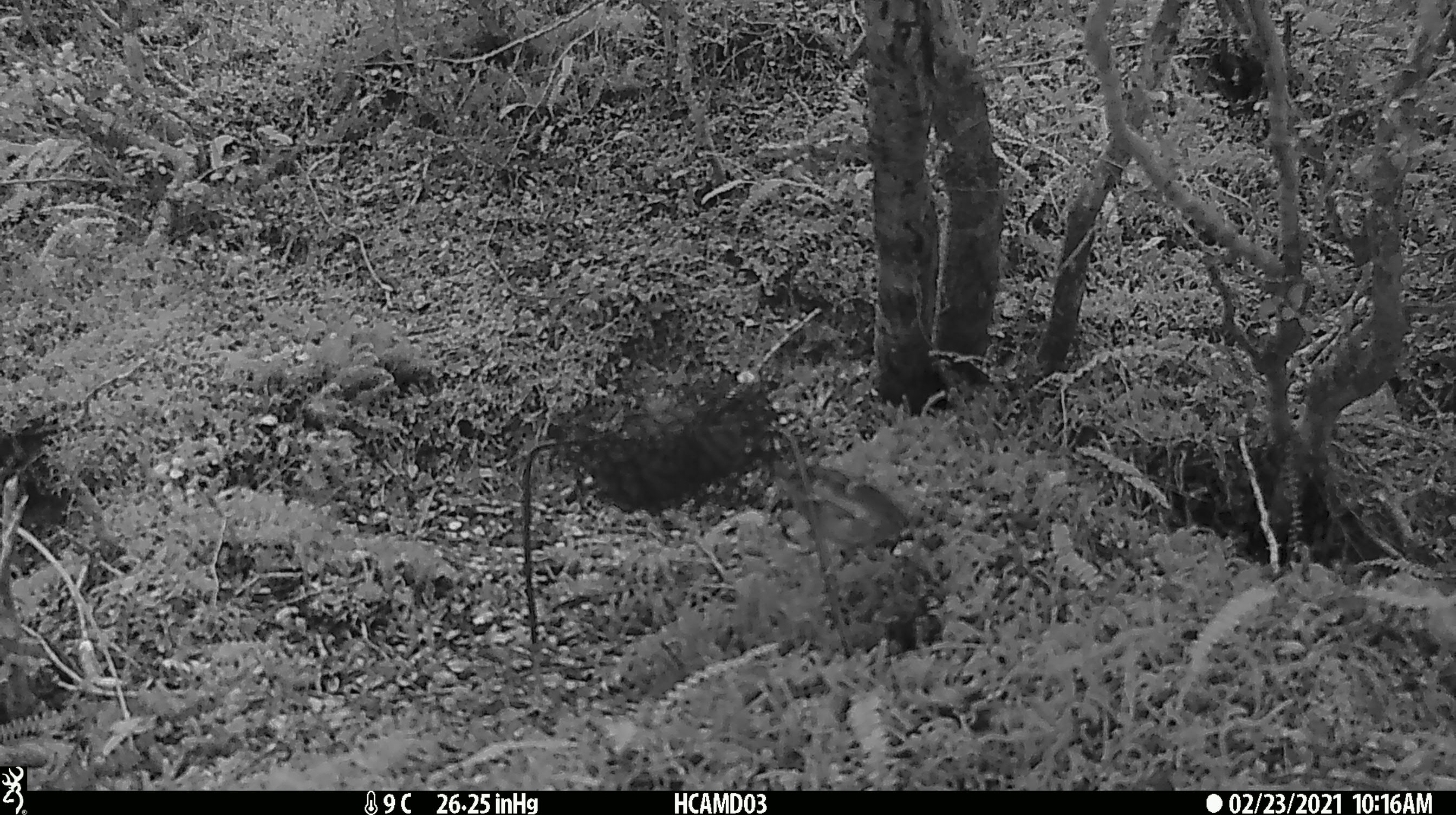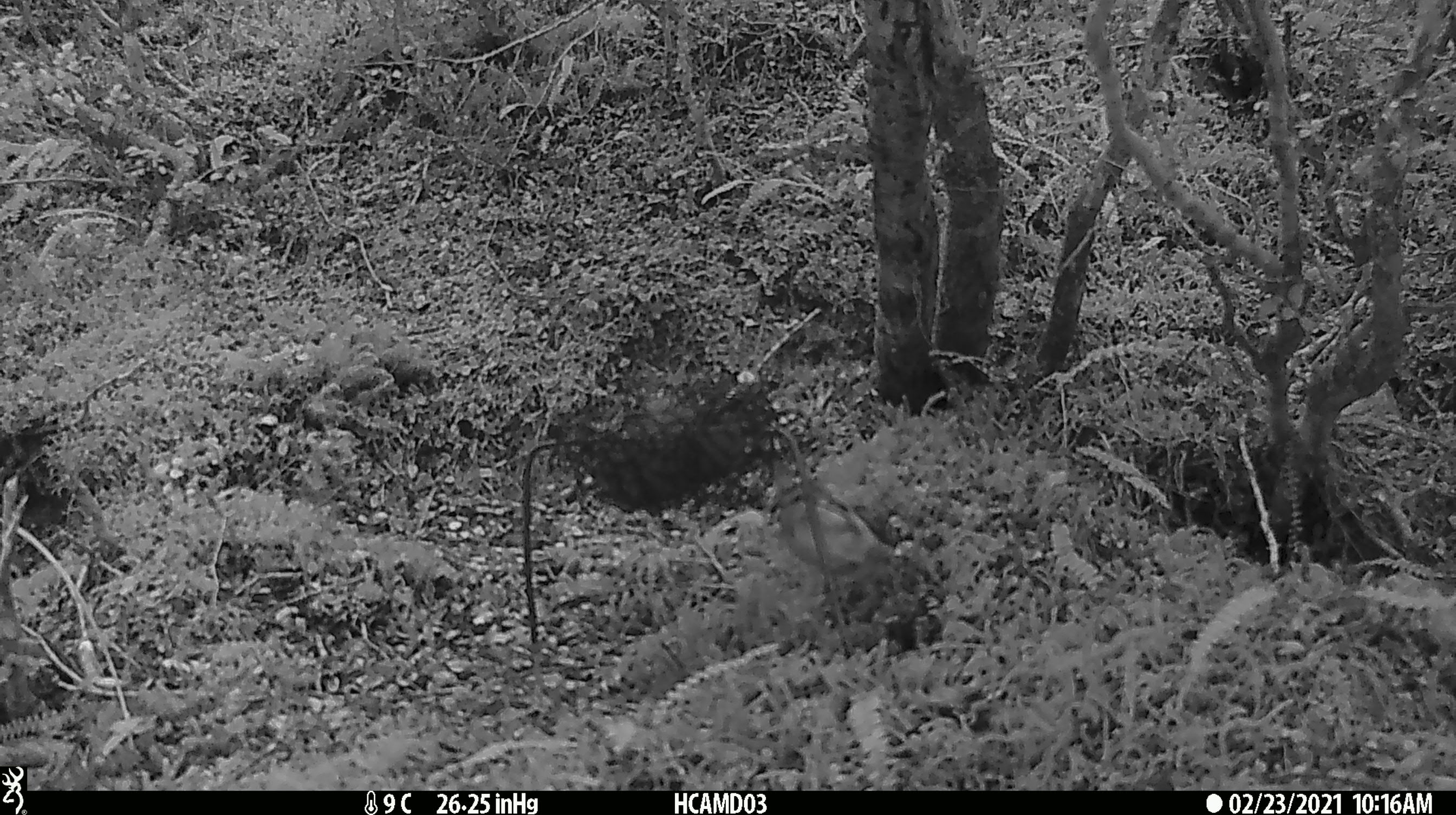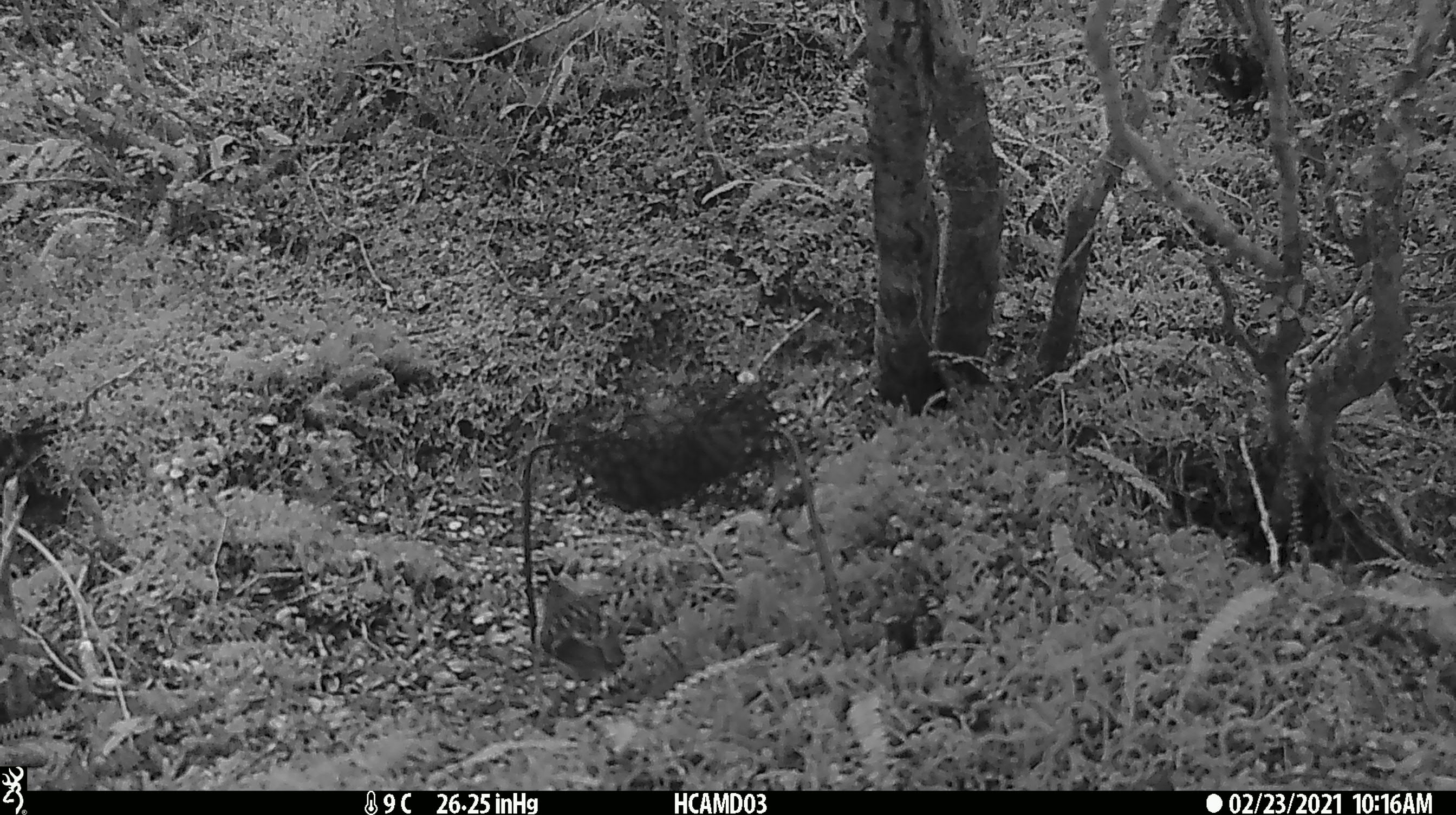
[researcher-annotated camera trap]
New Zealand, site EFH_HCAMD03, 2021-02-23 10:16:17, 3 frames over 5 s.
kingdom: Animalia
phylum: Chordata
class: Aves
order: Passeriformes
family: Petroicidae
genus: Petroica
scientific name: Petroica macrocephala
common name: tomtit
Tomtit (Petroica macrocephala).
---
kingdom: Animalia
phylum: Chordata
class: Aves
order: Passeriformes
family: Acanthisittidae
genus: Acanthisitta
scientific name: Acanthisitta chloris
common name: rifleman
Rifleman (Acanthisitta chloris).